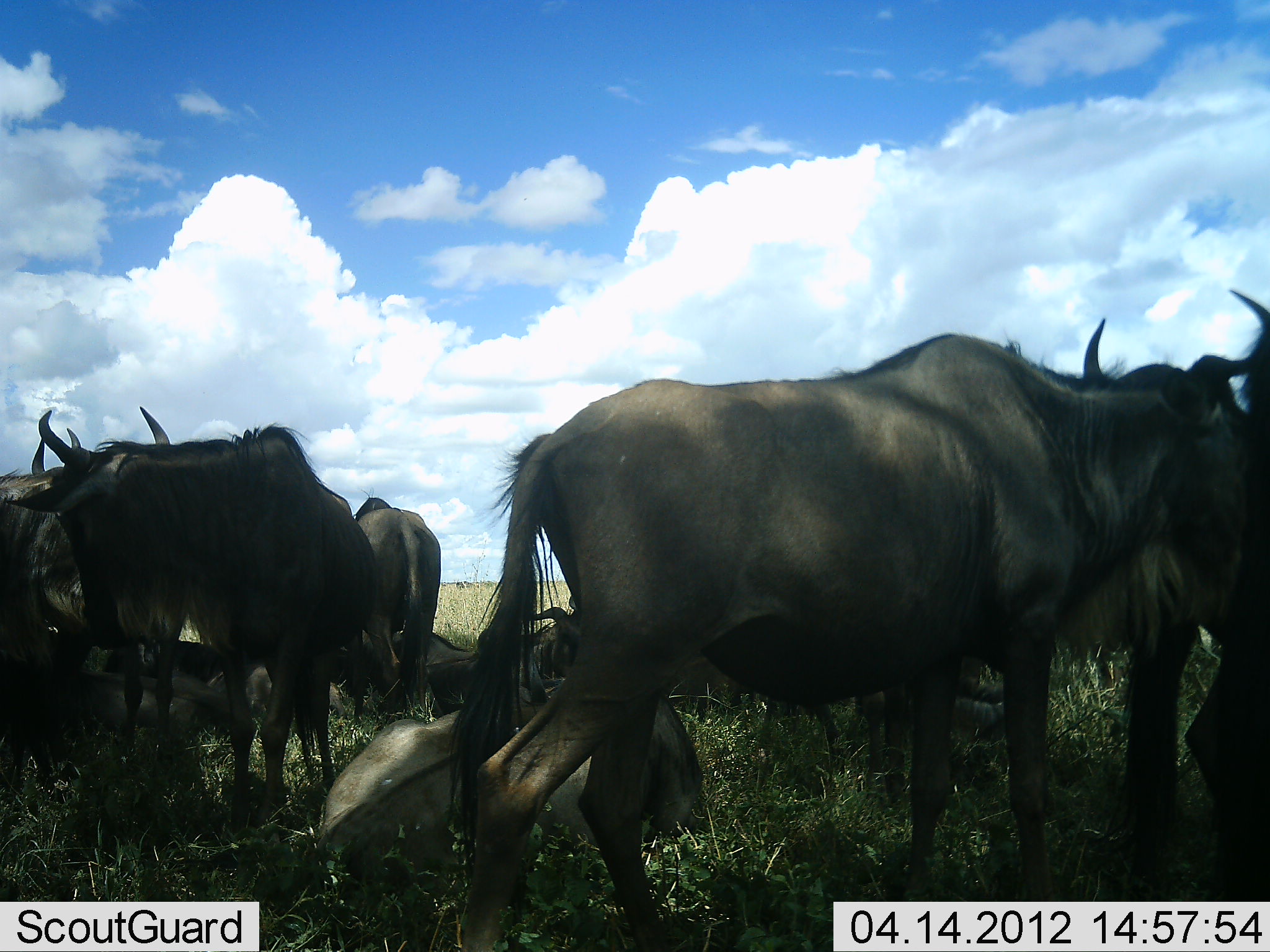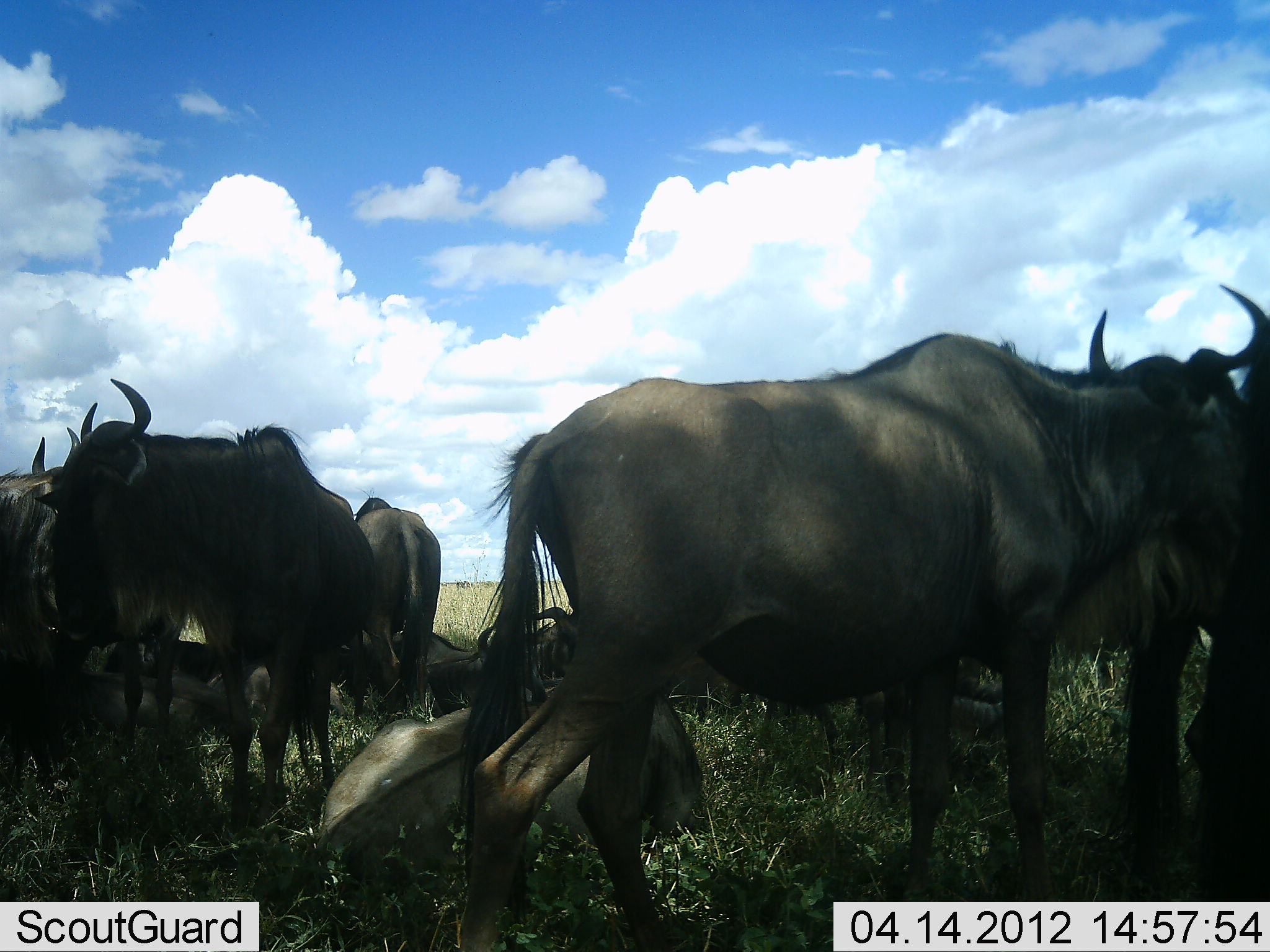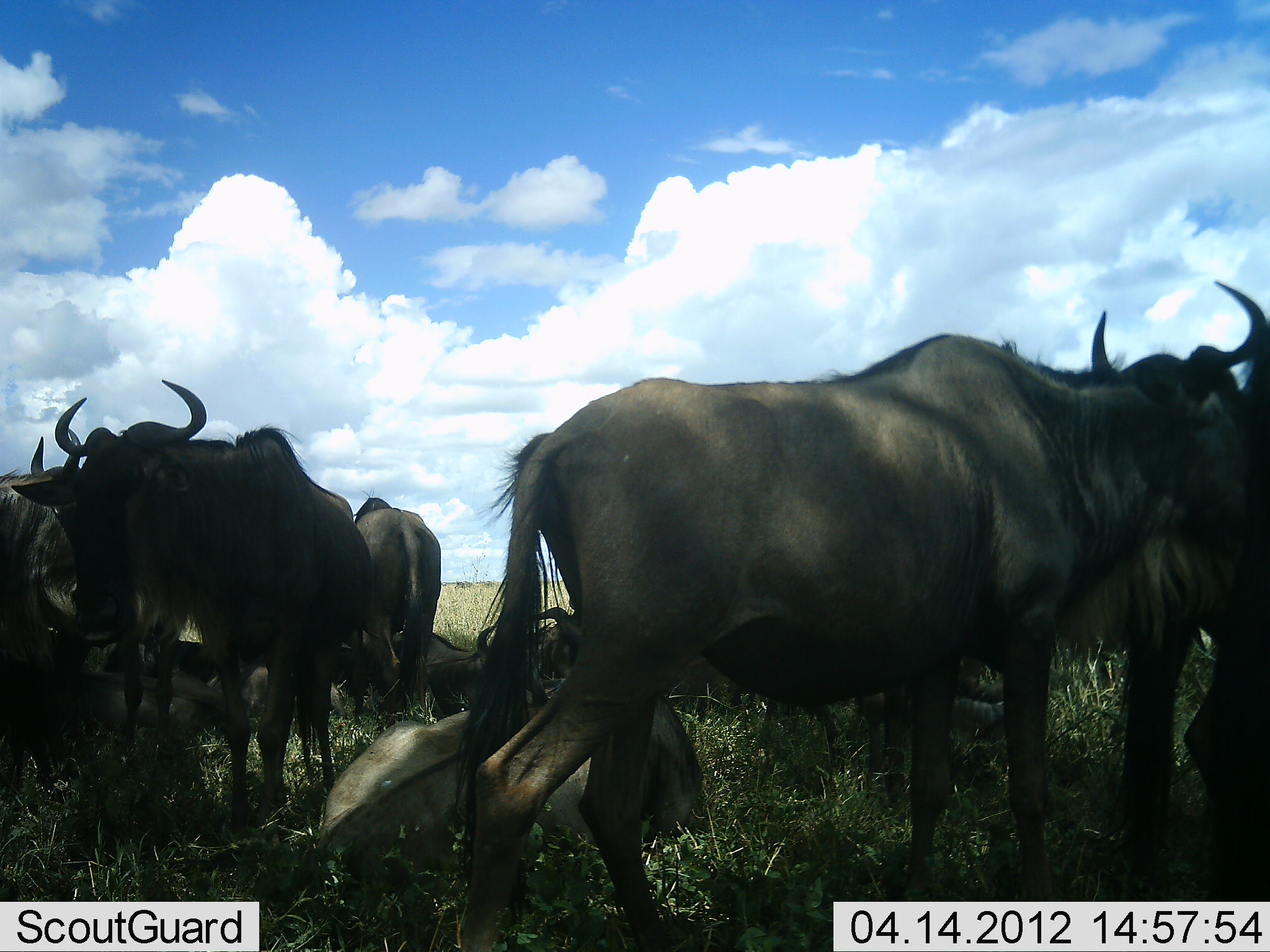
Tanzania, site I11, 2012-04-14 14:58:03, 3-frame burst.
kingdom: Animalia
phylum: Chordata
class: Mammalia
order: Artiodactyla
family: Bovidae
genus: Connochaetes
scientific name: Connochaetes taurinus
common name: blue wildebeest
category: wildebeest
Wildebeest (blue wildebeest) (Connochaetes taurinus), count 9. Behavior (volunteer vote fractions): standing 79%, resting 83%, moving 4%, interacting 8%. Young present (vote fraction): 4%. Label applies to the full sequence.